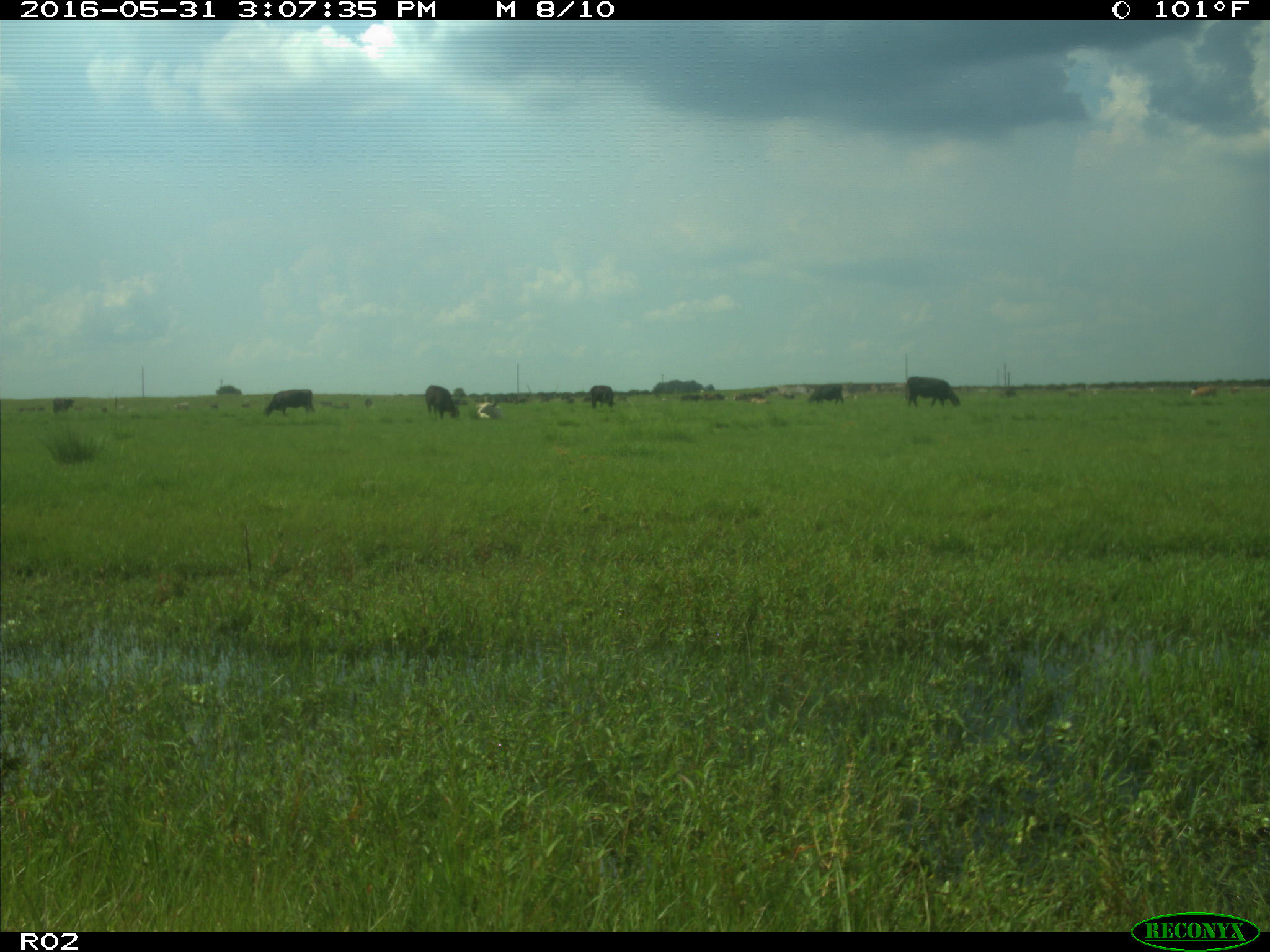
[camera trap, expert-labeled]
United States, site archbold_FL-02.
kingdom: Animalia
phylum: Chordata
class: Mammalia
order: Artiodactyla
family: Bovidae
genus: Bos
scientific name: Bos taurus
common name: domestic cow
Bos taurus (domestic cow).